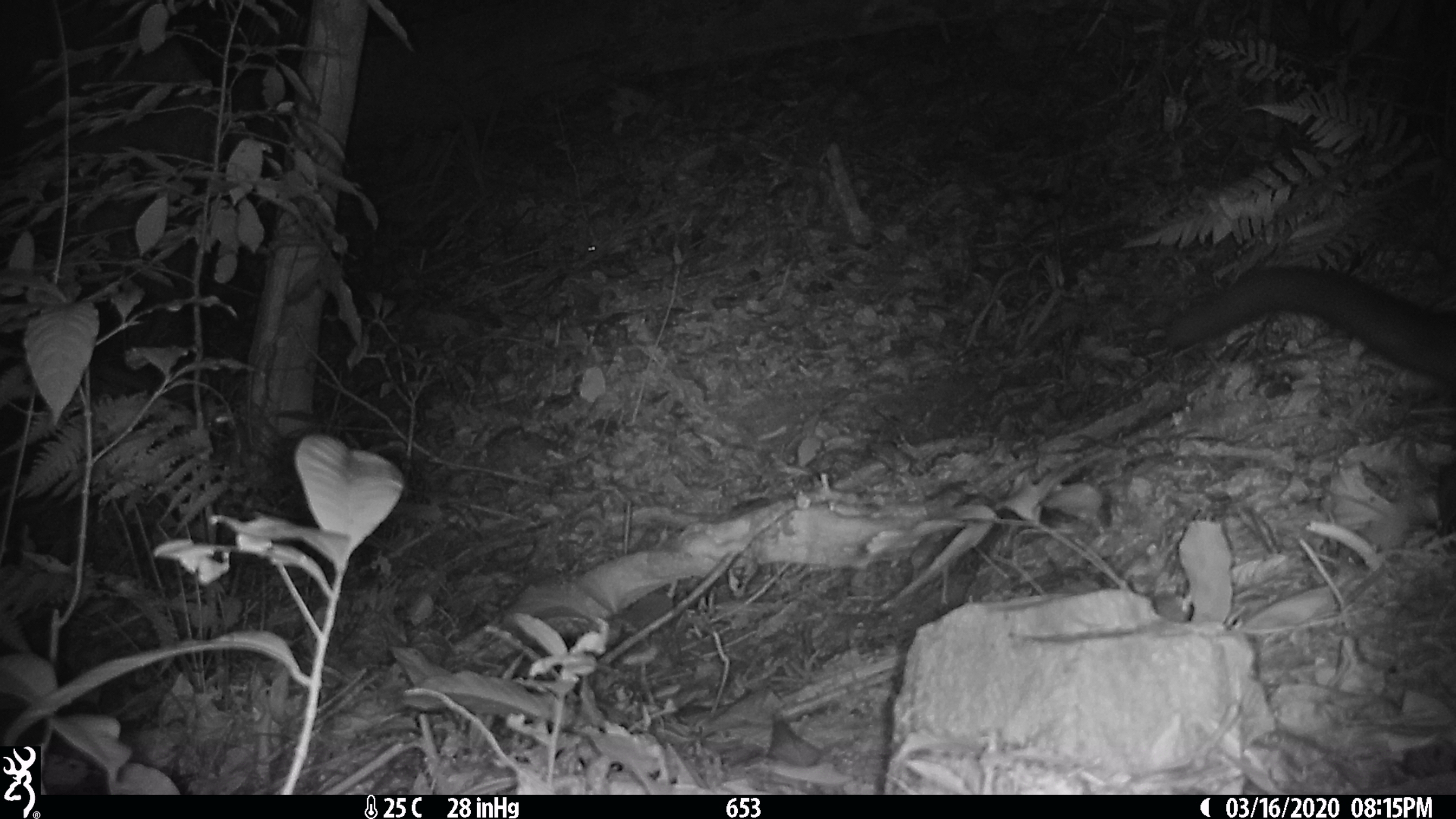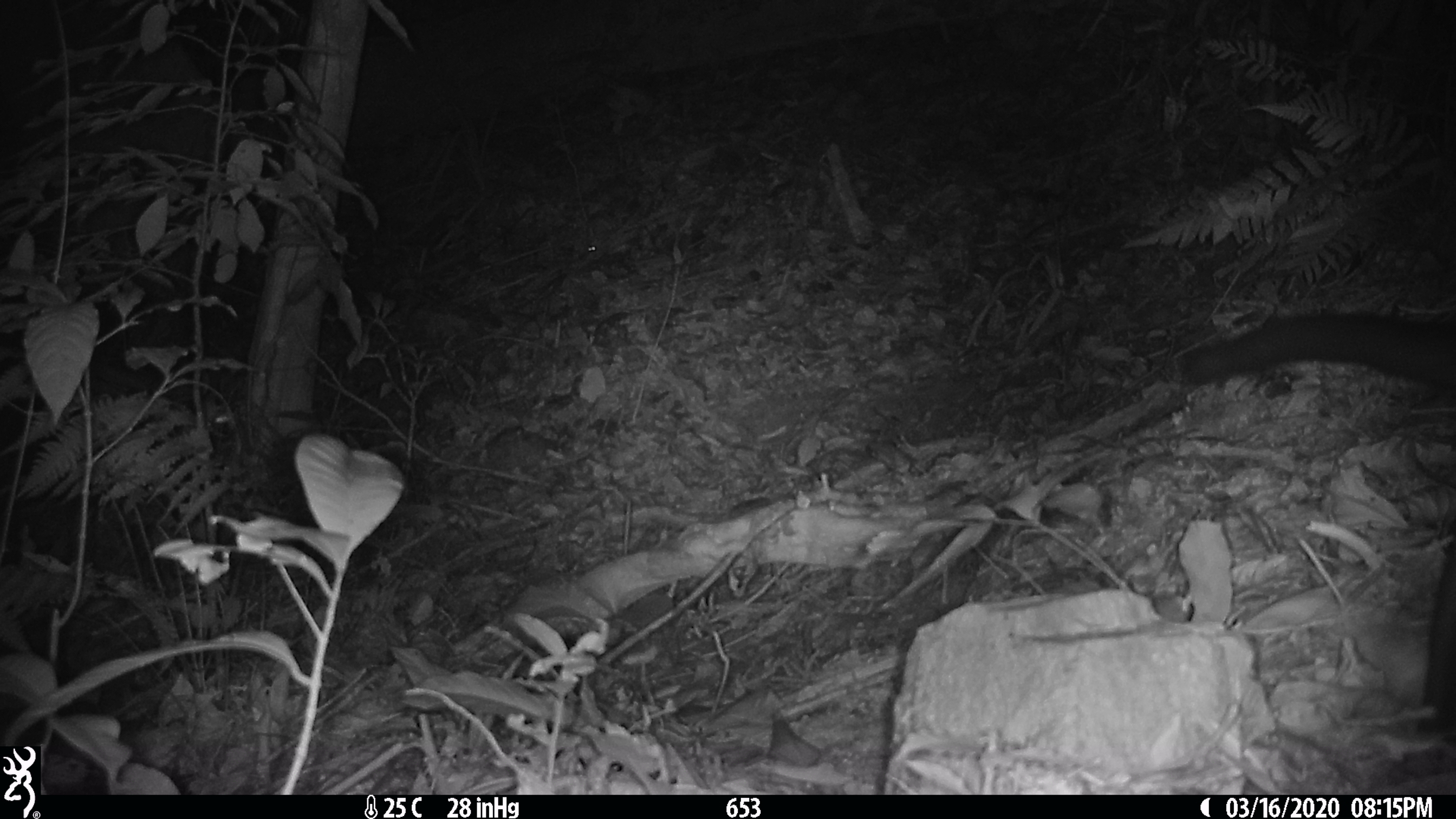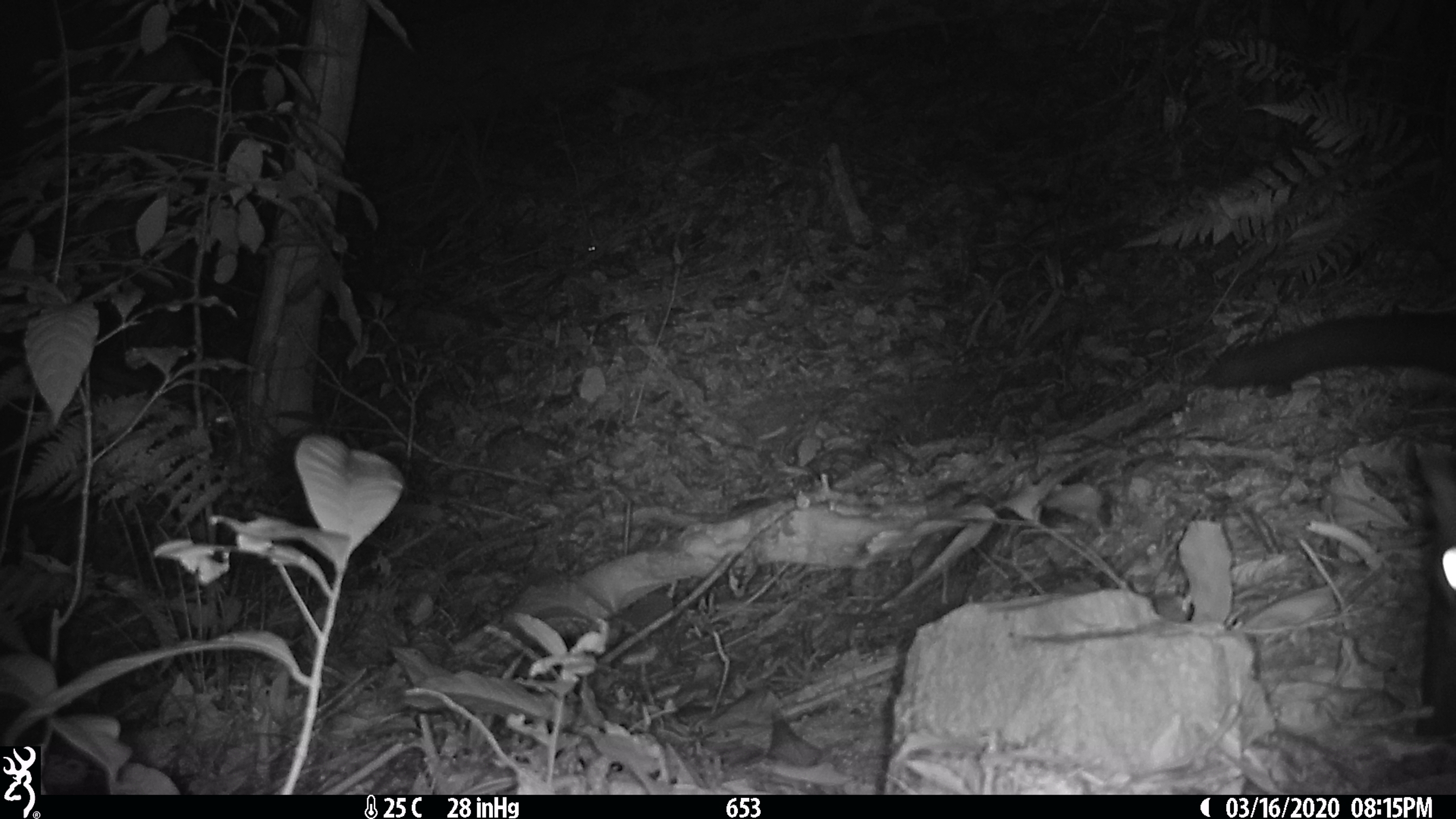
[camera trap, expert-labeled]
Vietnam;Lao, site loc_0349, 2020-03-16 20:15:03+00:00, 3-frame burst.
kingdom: Animalia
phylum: Chordata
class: Mammalia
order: Carnivora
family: Viverridae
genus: Paradoxurus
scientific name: Paradoxurus hermaphroditus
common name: common palm civet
Common palm civet (Paradoxurus hermaphroditus). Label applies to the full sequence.